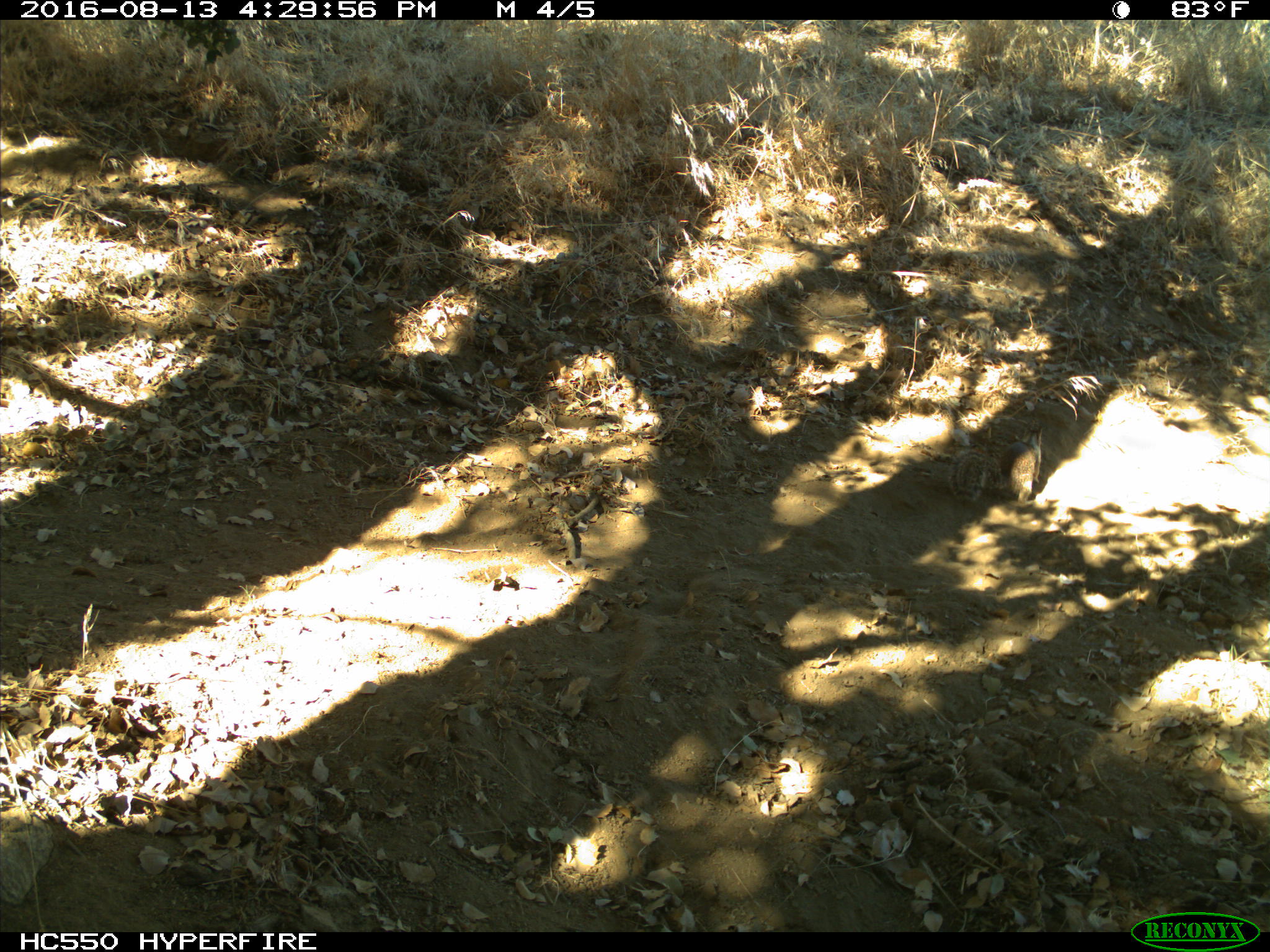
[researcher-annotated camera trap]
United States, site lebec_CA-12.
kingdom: Animalia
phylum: Chordata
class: Mammalia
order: Rodentia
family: Sciuridae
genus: Otospermophilus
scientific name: Otospermophilus beecheyi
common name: california ground squirrel